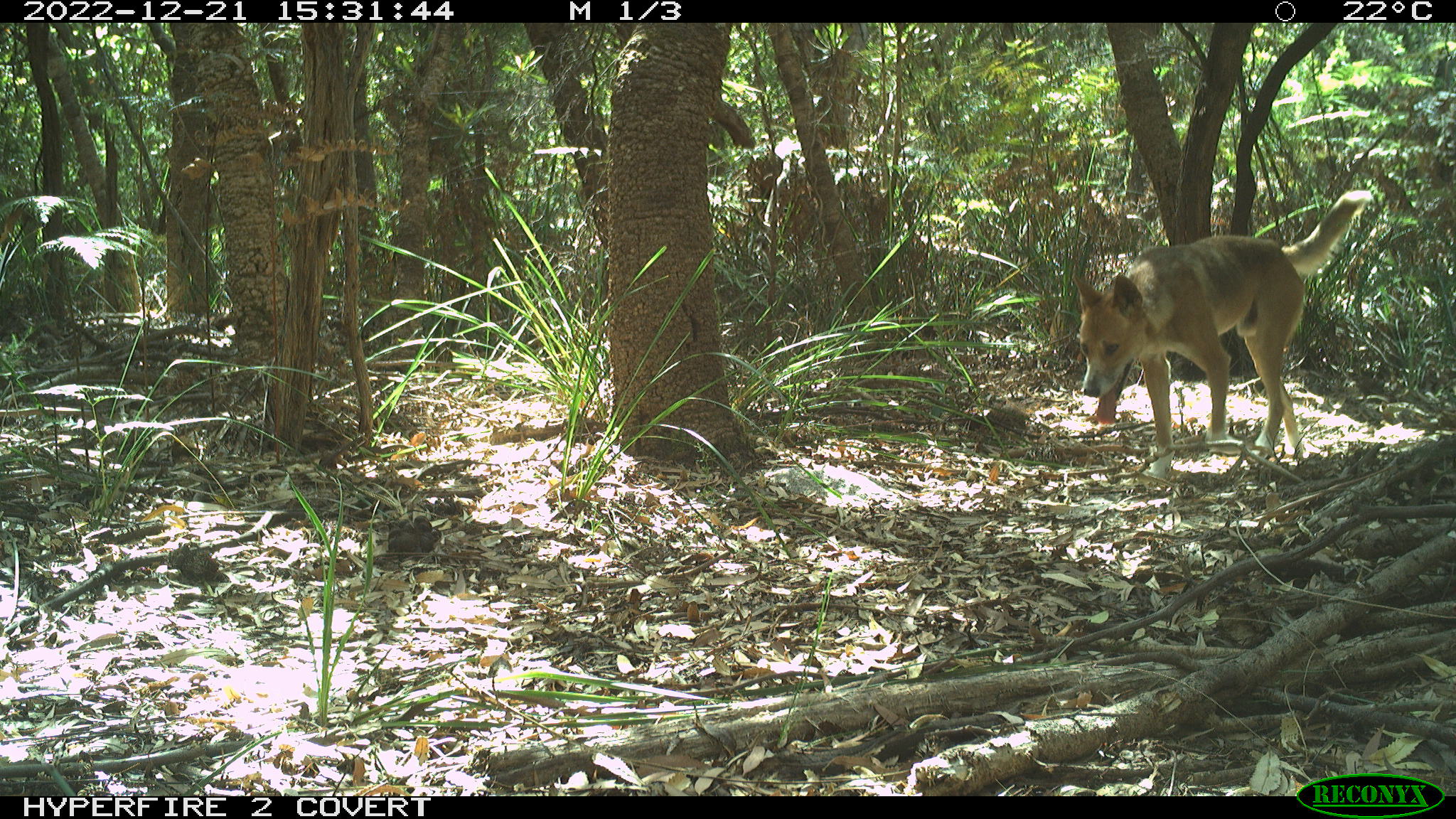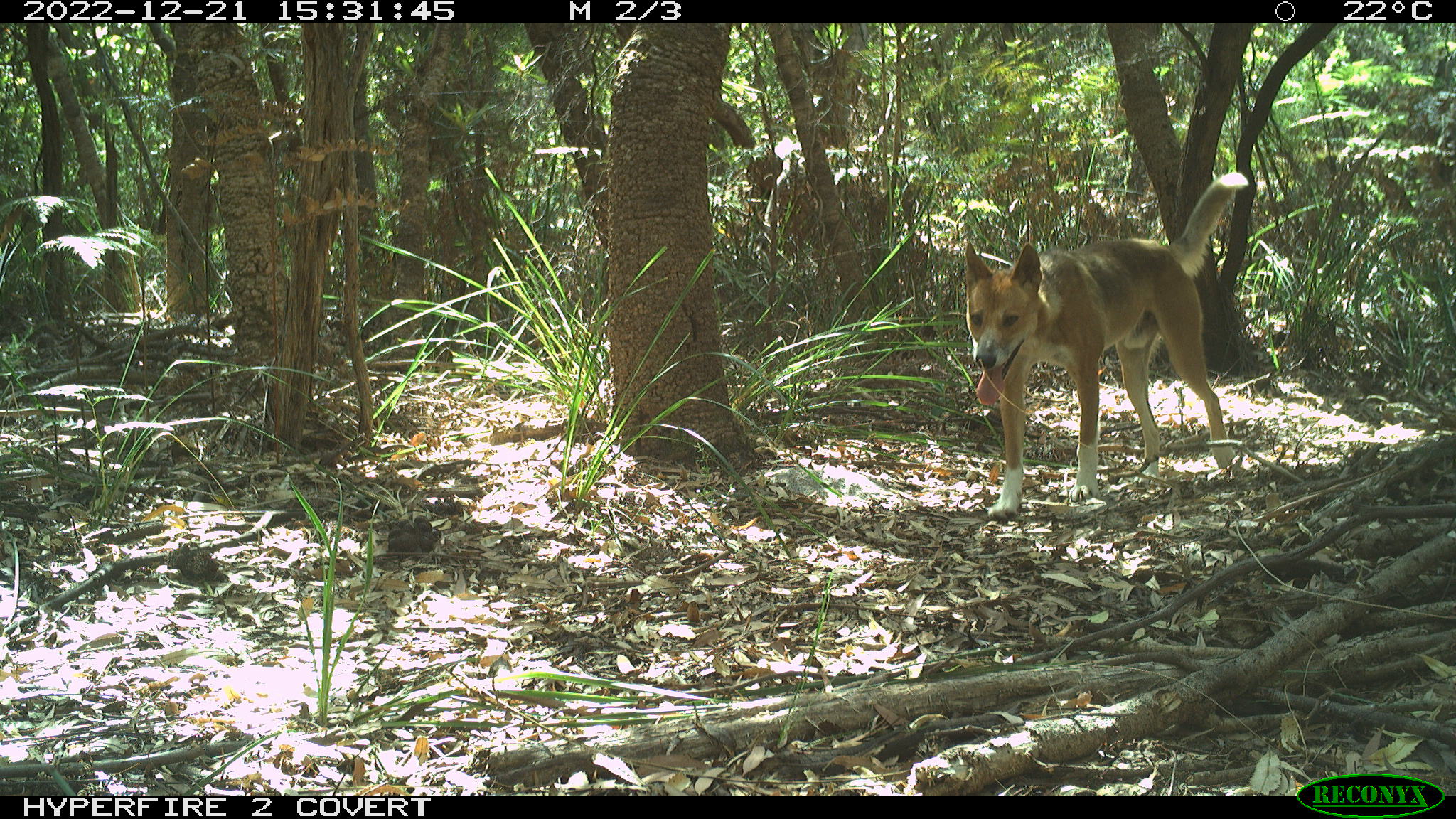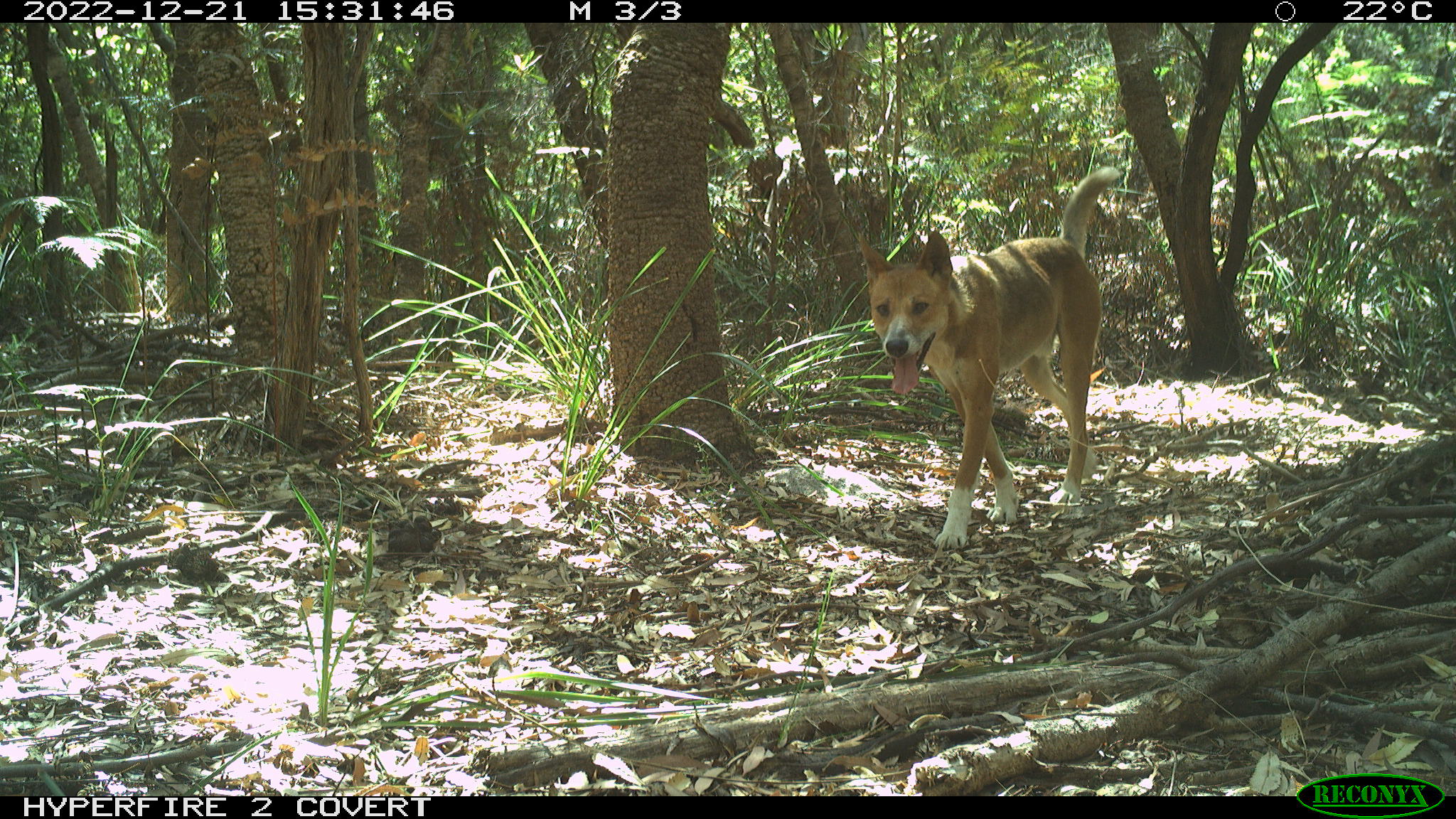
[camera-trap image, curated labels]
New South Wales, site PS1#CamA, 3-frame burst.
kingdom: Animalia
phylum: Chordata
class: Mammalia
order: Carnivora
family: Canidae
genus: Canis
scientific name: Canis familiaris dingo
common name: dingo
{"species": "dingo (Canis familiaris dingo)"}